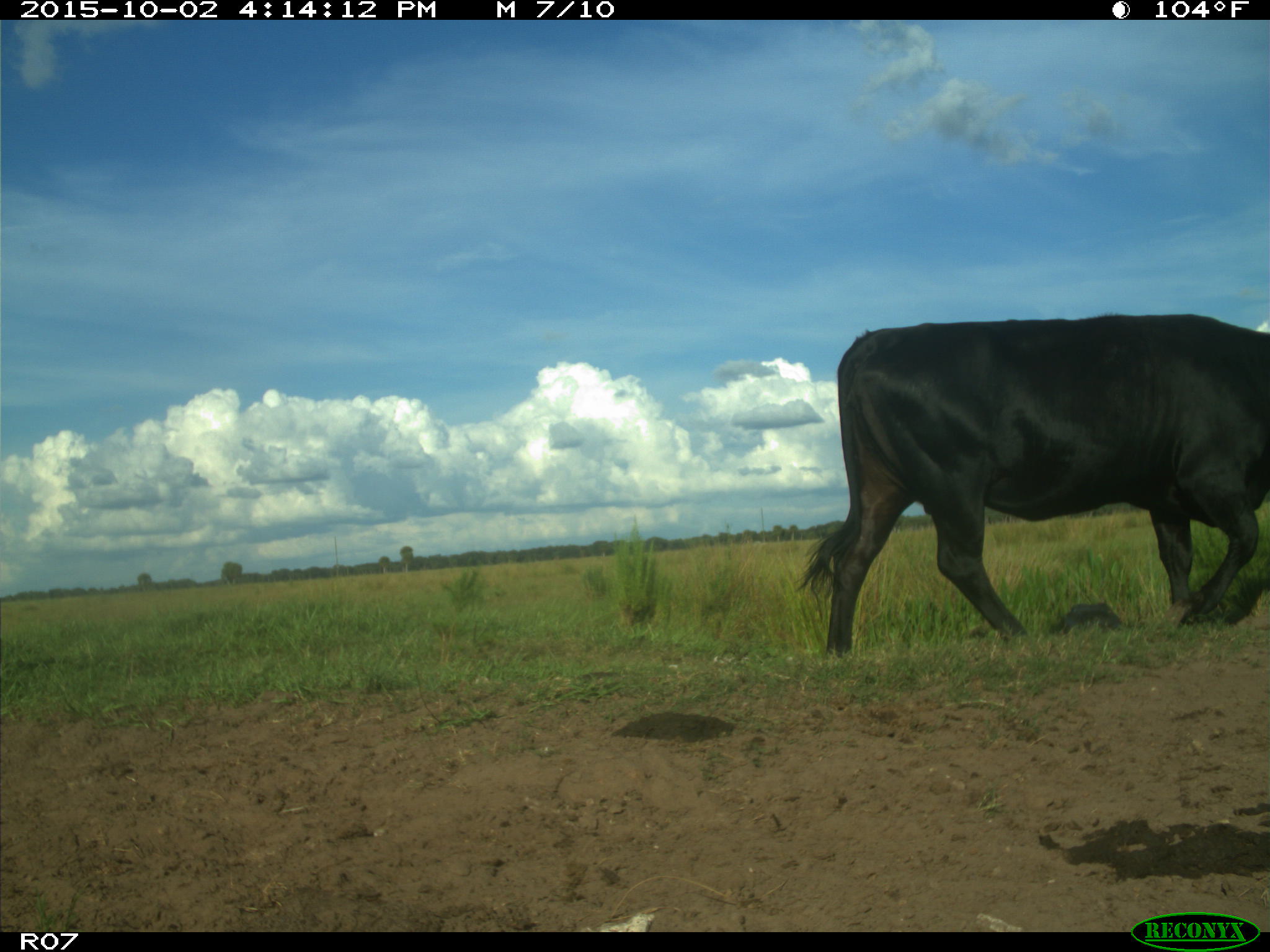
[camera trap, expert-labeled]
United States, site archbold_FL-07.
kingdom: Animalia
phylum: Chordata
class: Mammalia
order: Artiodactyla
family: Bovidae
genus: Bos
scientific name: Bos taurus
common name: domestic cow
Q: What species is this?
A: Bos taurus (domestic cow).